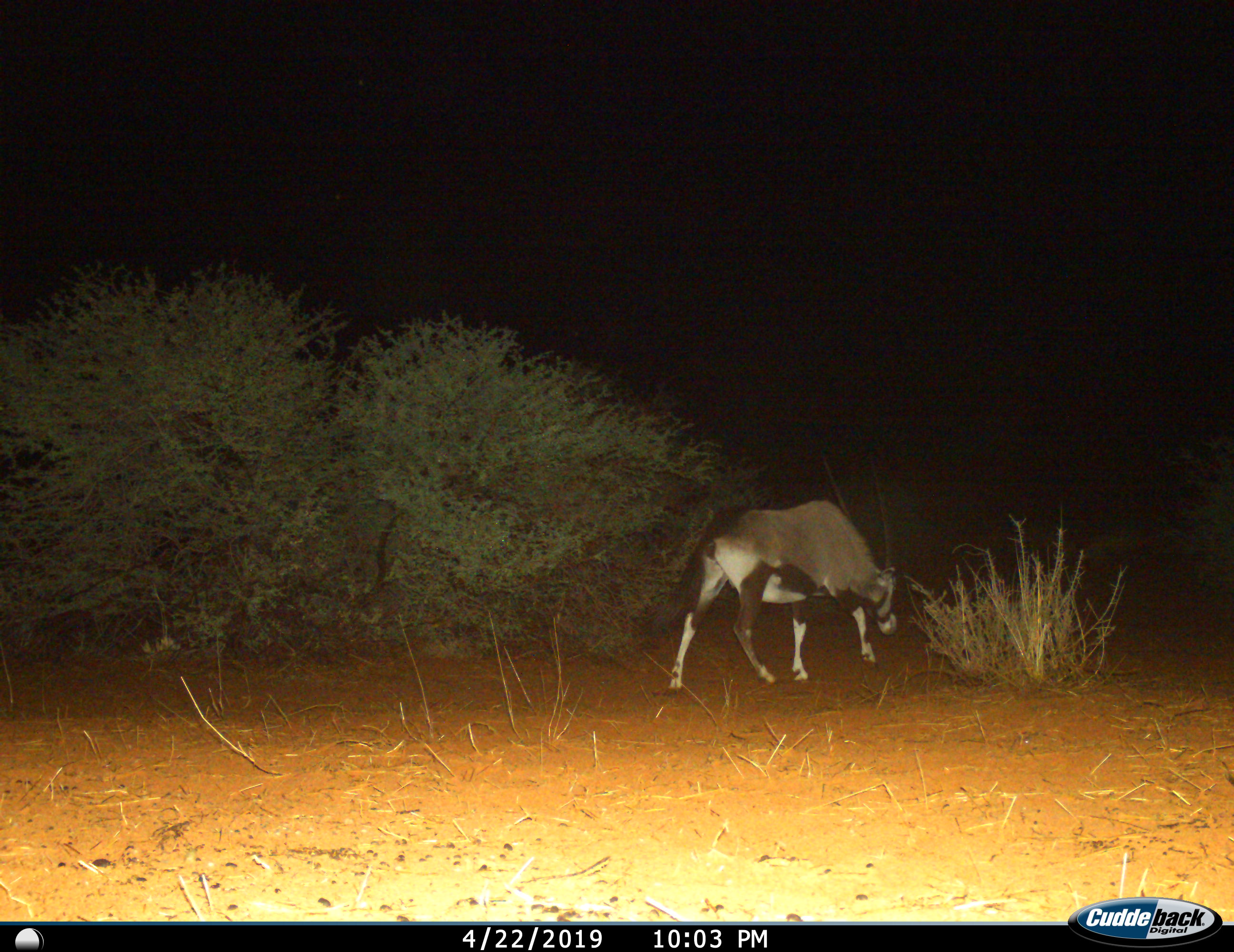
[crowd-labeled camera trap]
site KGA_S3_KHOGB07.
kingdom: Animalia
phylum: Chordata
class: Mammalia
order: Artiodactyla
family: Bovidae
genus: Oryx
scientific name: Oryx gazella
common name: gemsbok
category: oryx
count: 1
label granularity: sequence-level